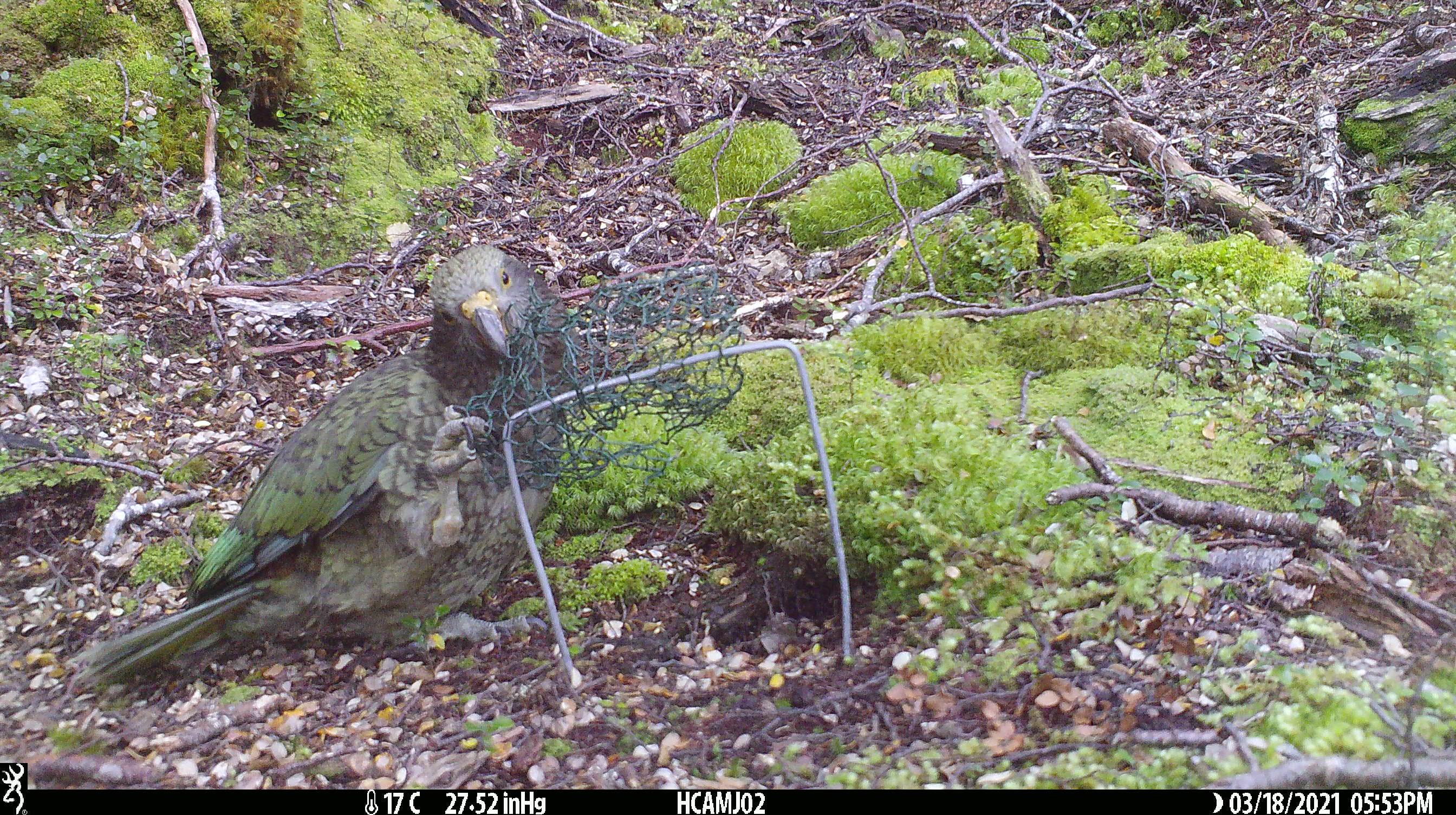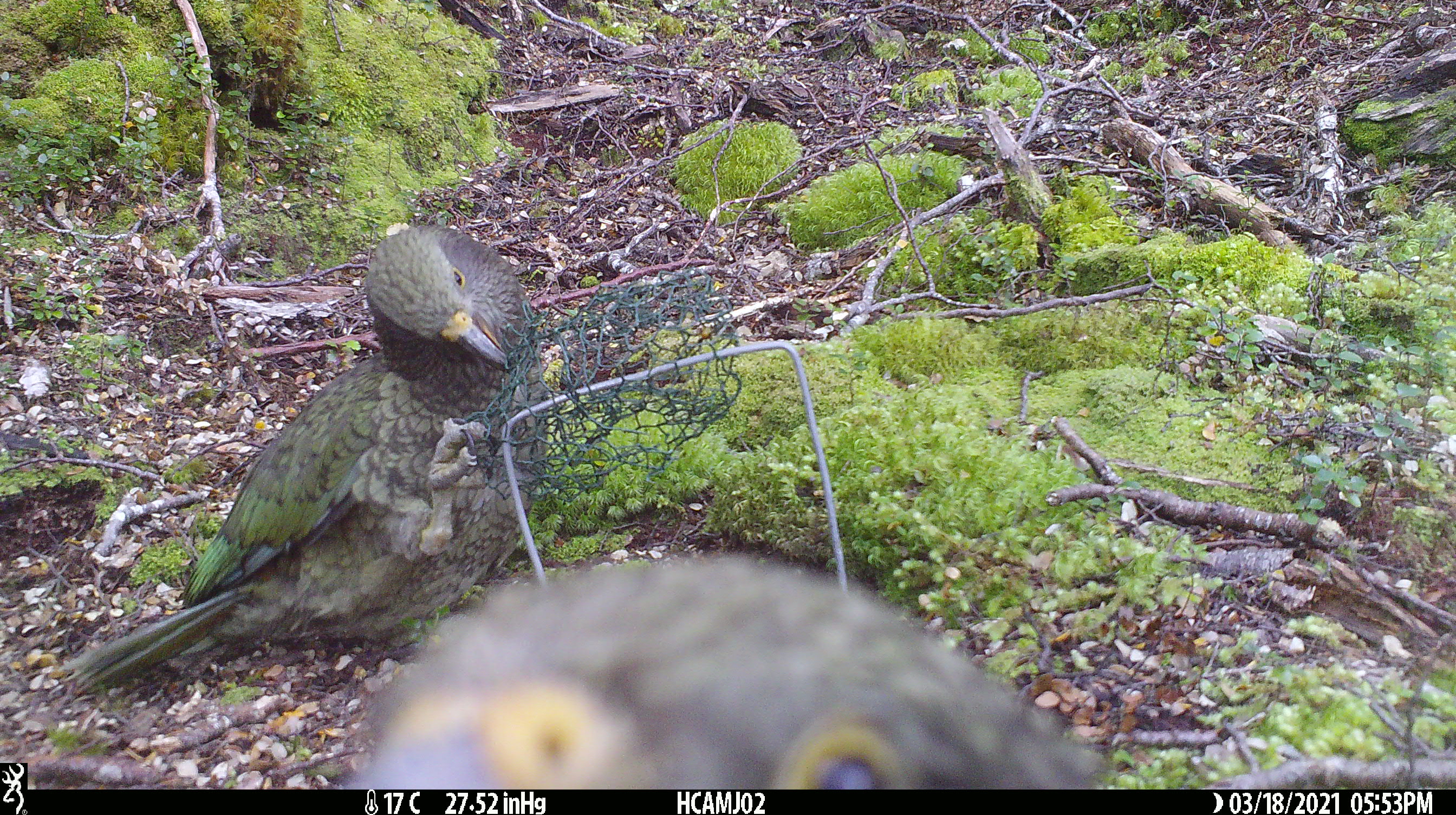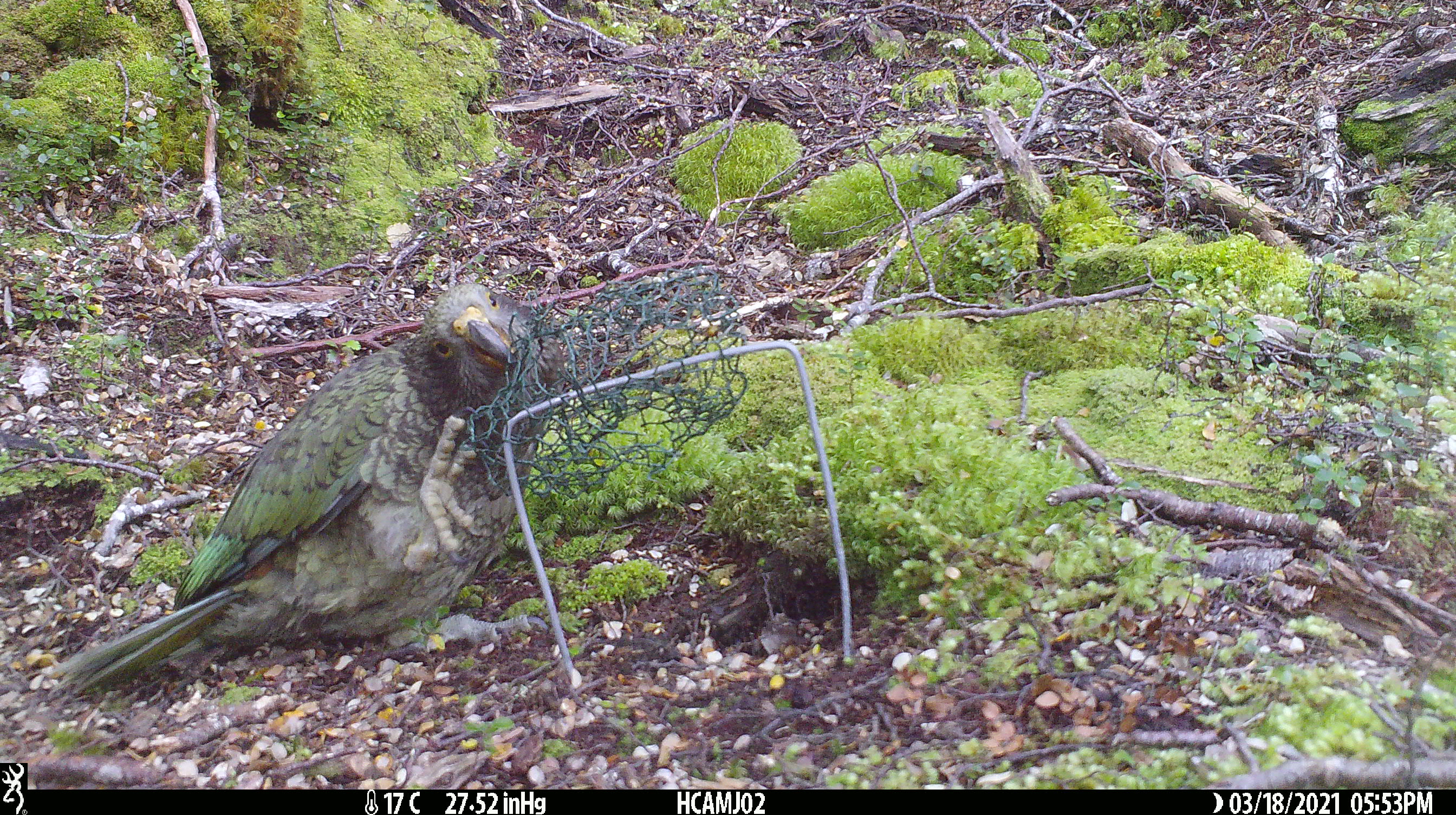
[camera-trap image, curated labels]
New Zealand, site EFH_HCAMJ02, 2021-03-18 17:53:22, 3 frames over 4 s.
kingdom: Animalia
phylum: Chordata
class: Aves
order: Psittaciformes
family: Strigopidae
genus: Nestor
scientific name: Nestor notabilis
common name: kea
Kea (Nestor notabilis).